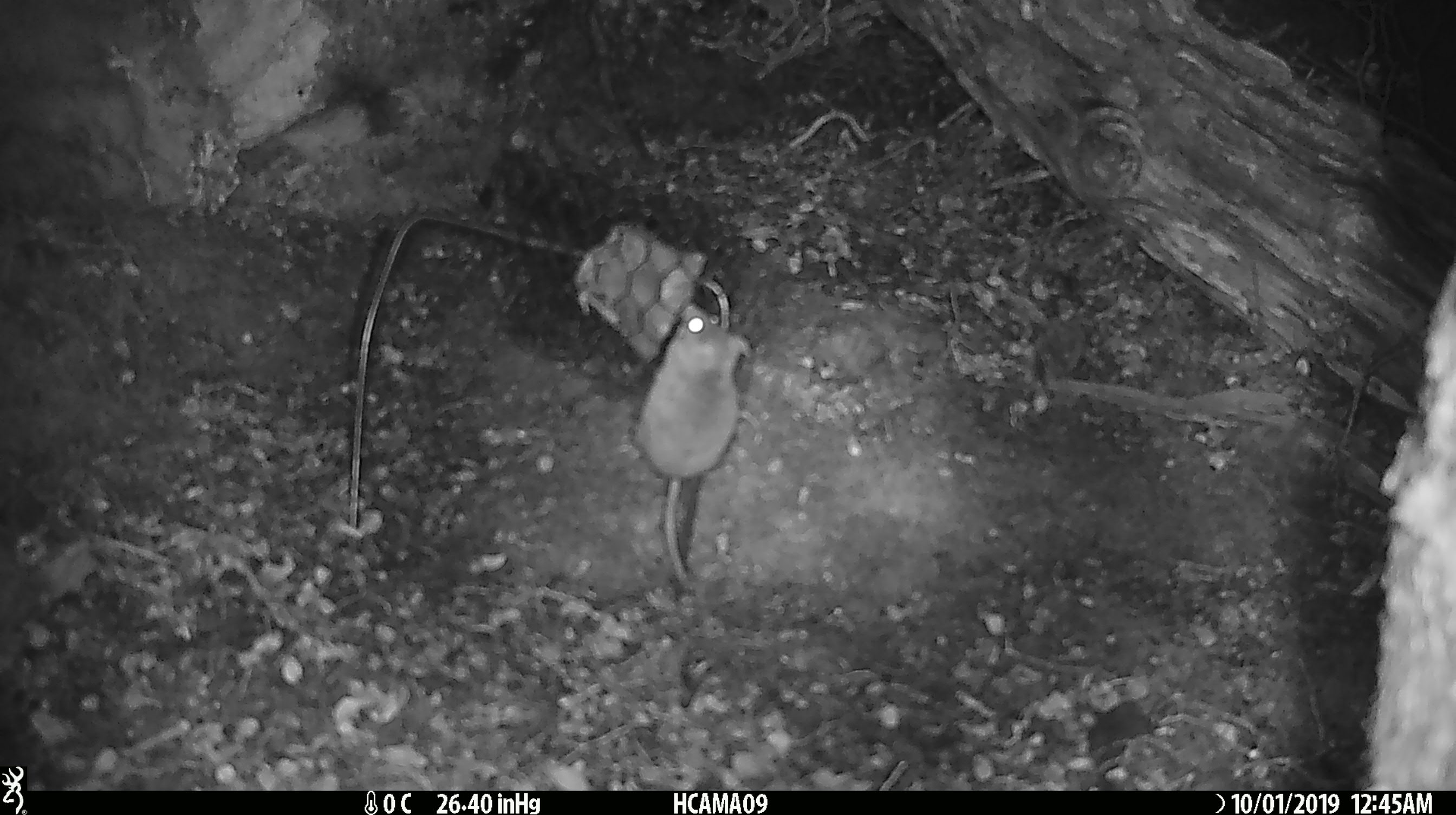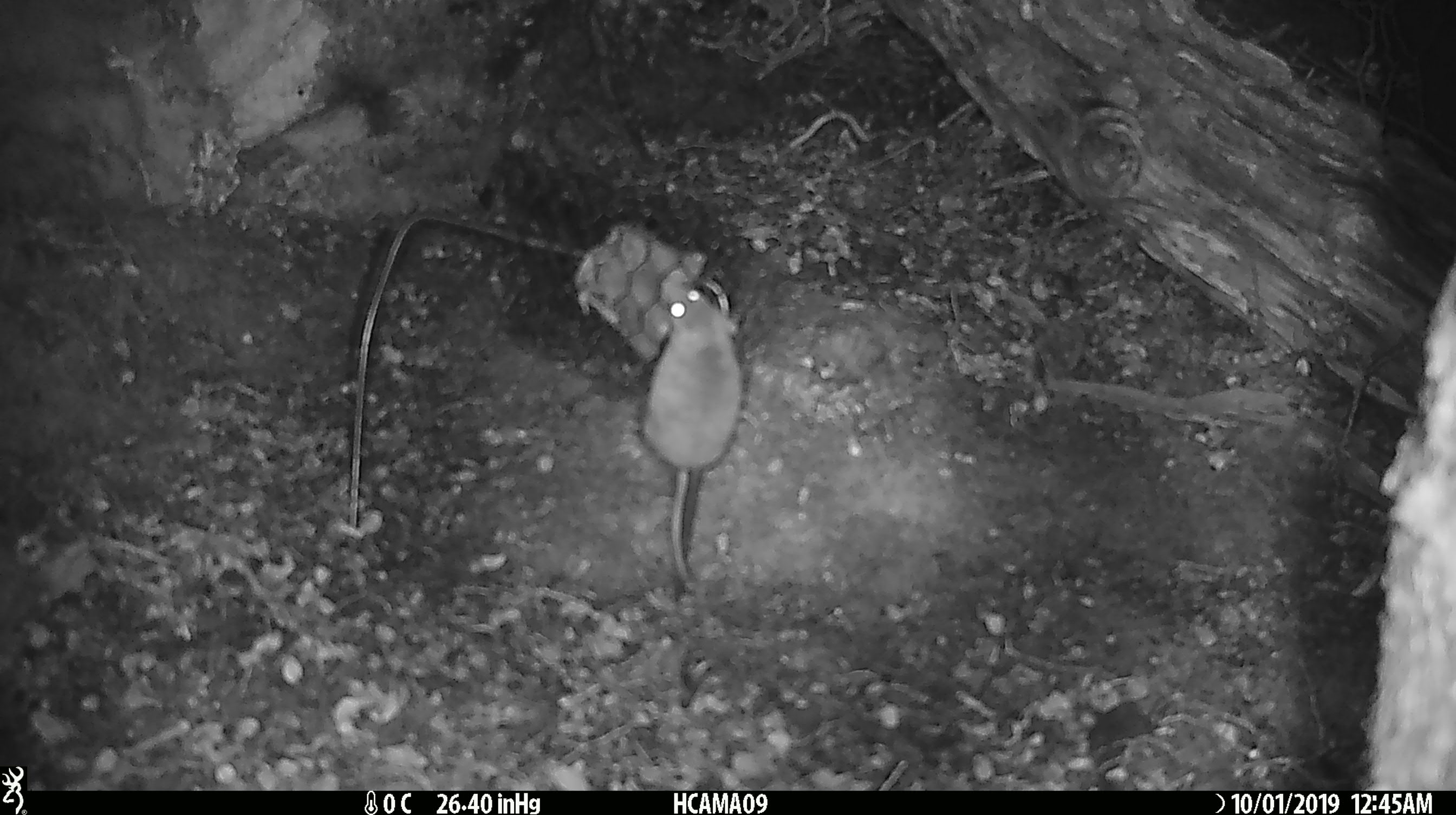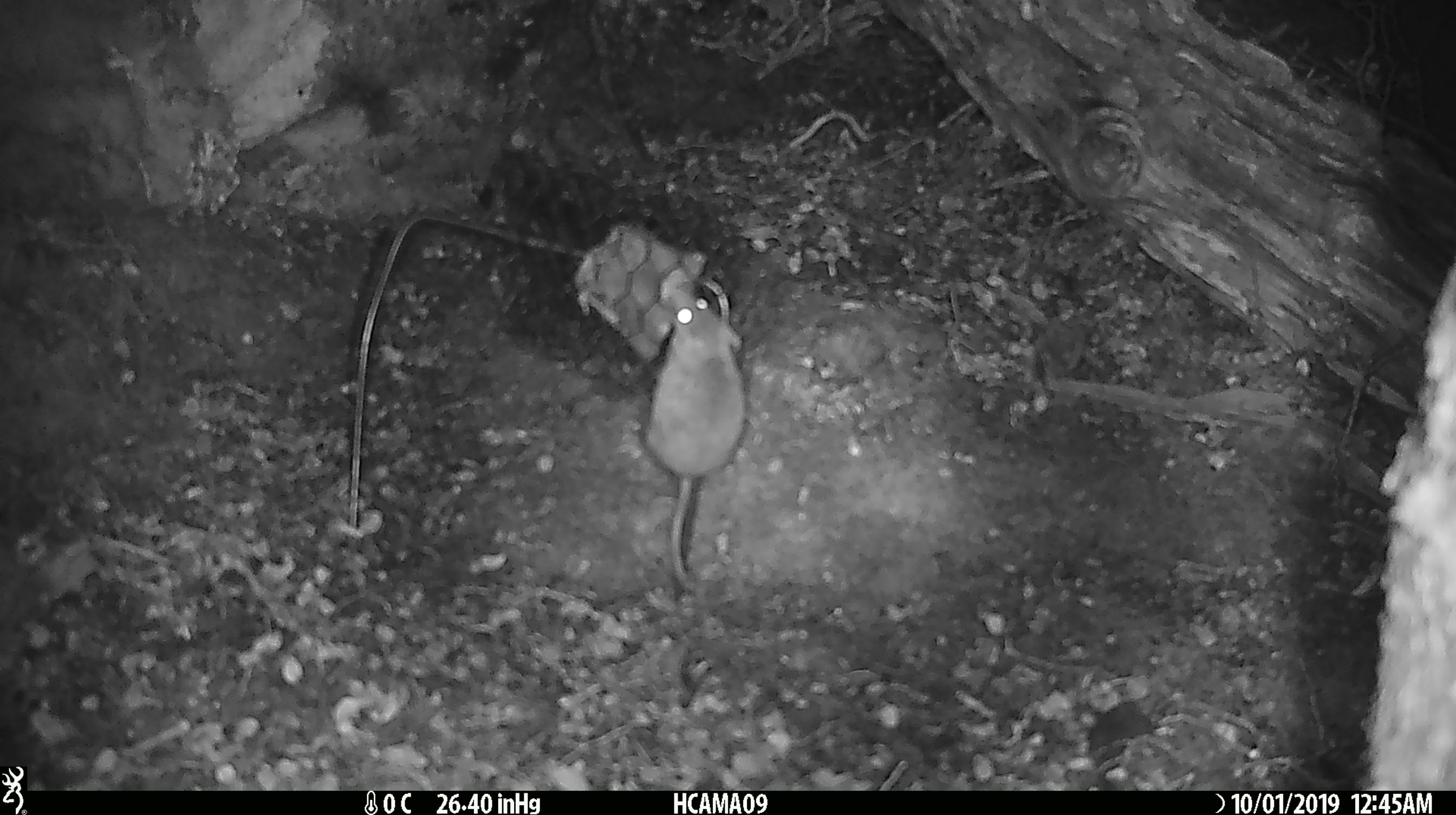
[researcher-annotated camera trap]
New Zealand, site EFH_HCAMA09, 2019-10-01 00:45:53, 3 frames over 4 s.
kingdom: Animalia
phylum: Chordata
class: Mammalia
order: Rodentia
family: Muridae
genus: Mus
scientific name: Mus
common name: mouse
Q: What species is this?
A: Mouse (Mus).